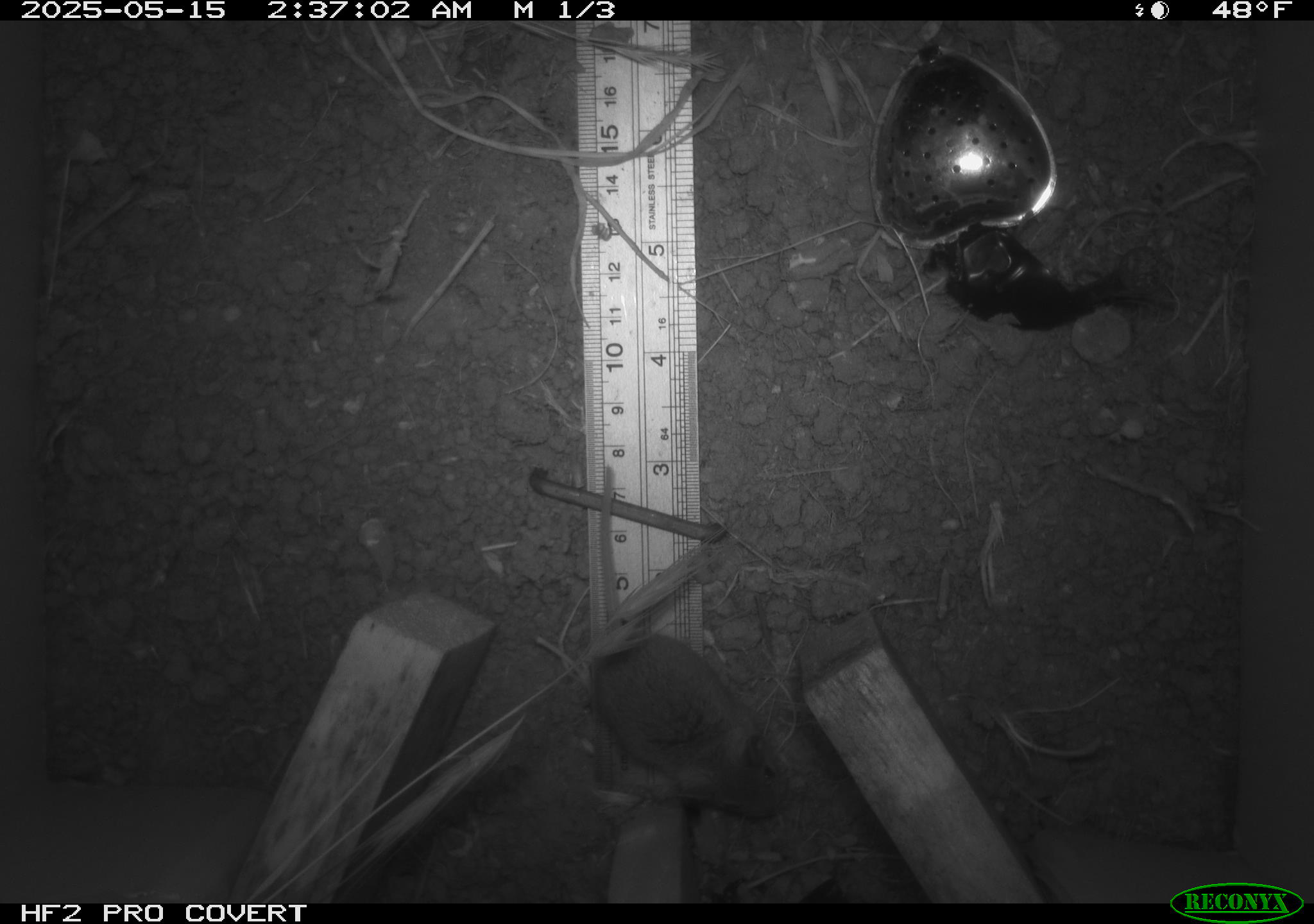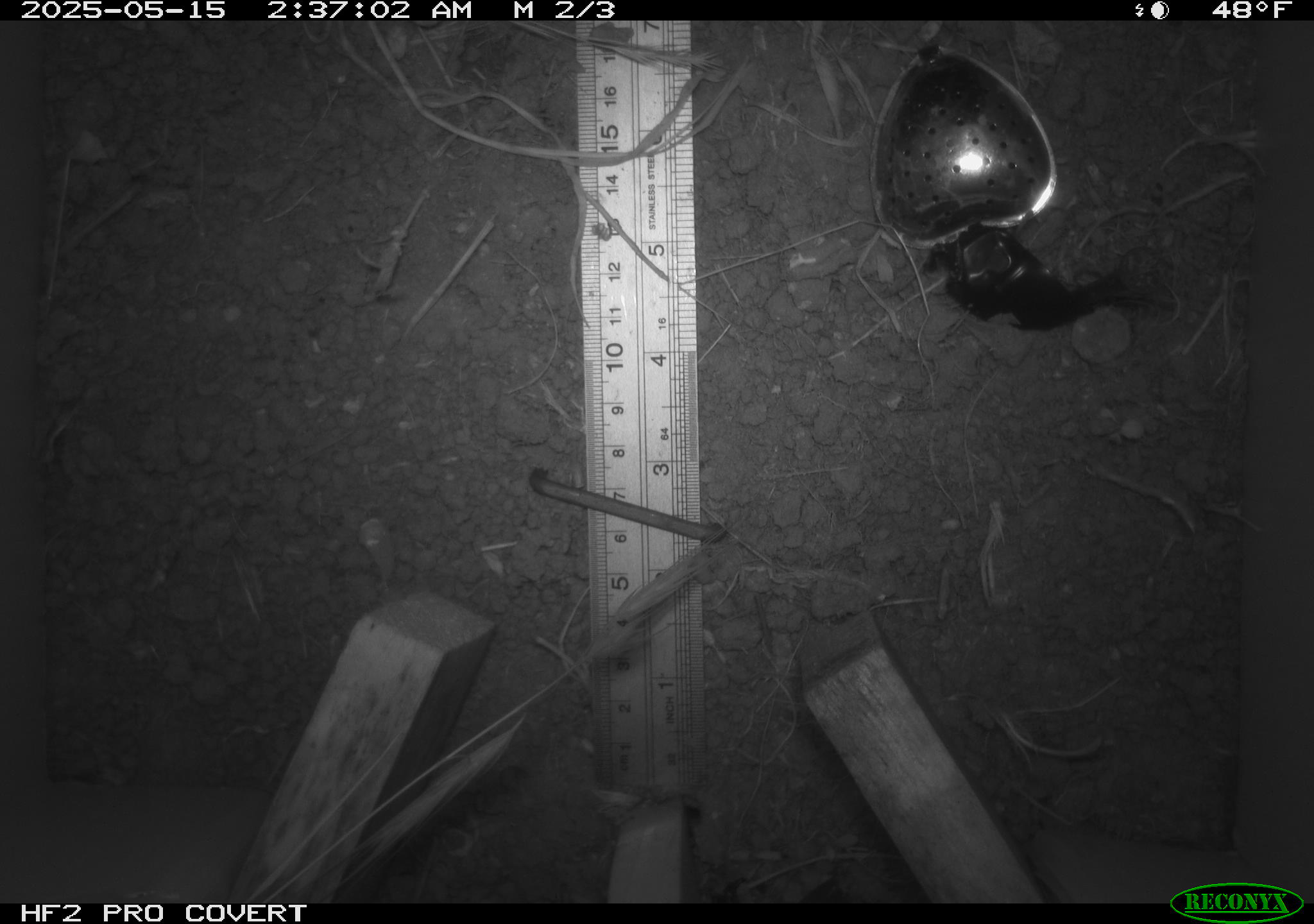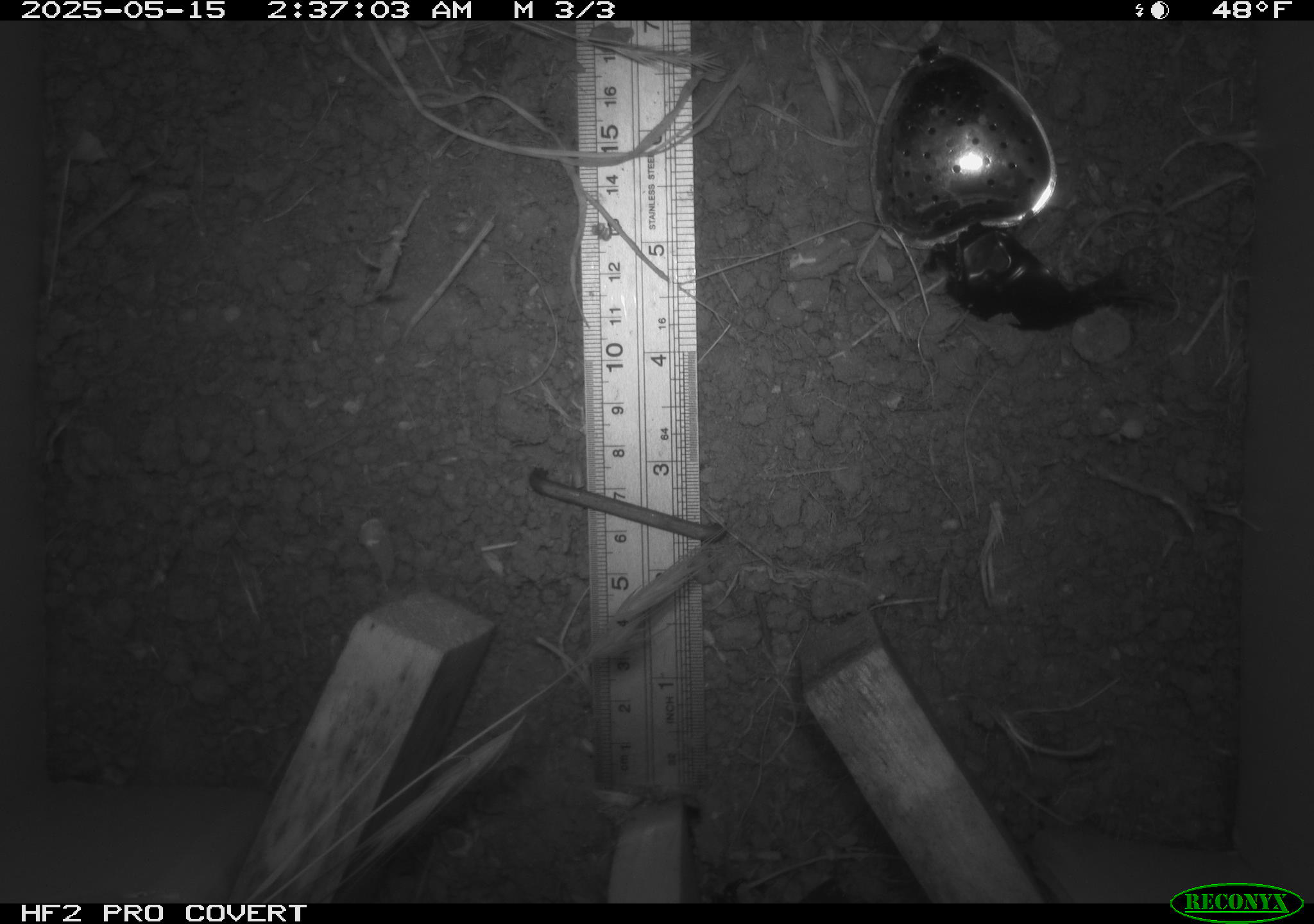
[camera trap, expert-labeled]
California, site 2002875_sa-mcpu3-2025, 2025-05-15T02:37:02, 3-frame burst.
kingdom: Animalia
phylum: Chordata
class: Mammalia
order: Rodentia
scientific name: Rodentia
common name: mouse species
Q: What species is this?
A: Mouse species (Rodentia).